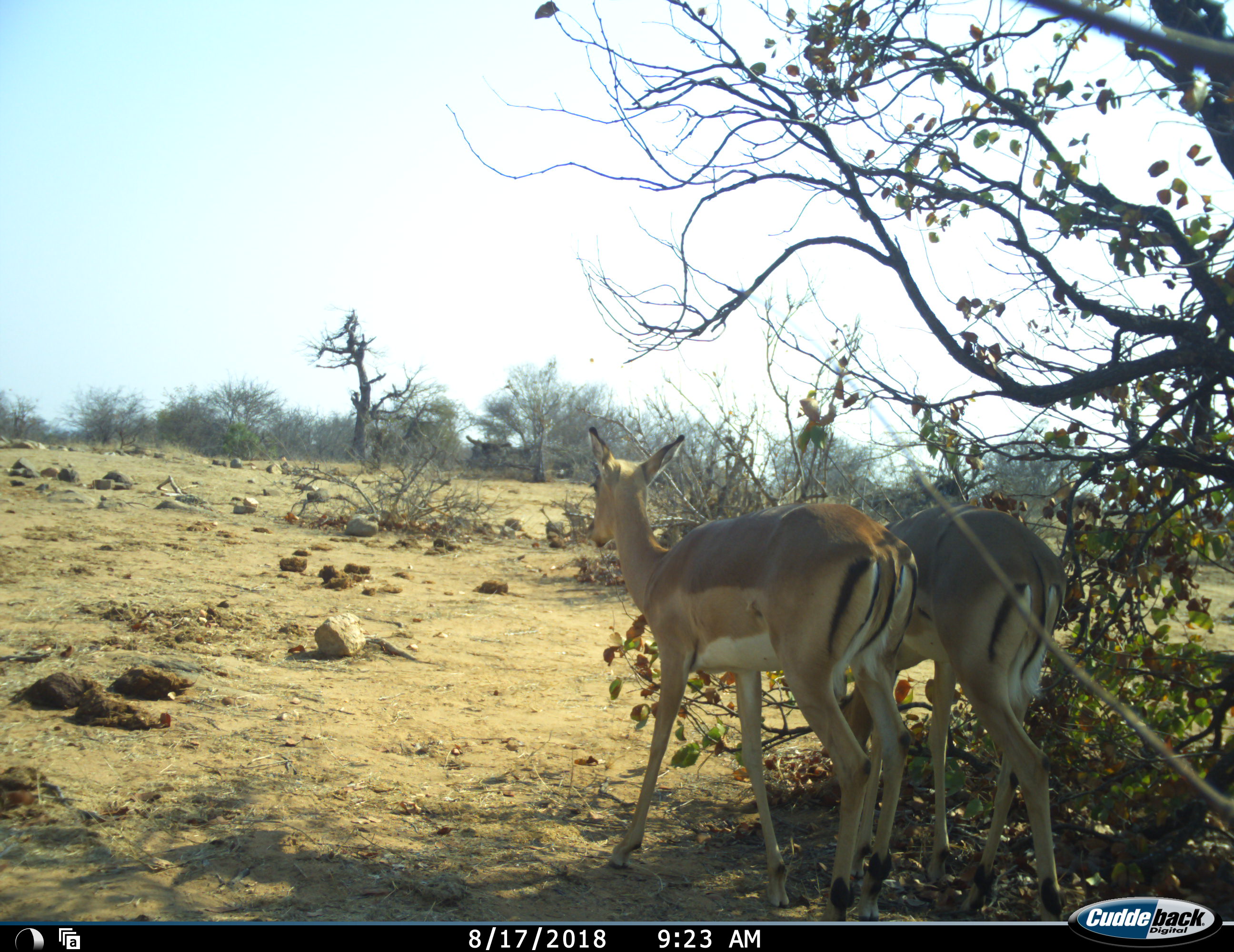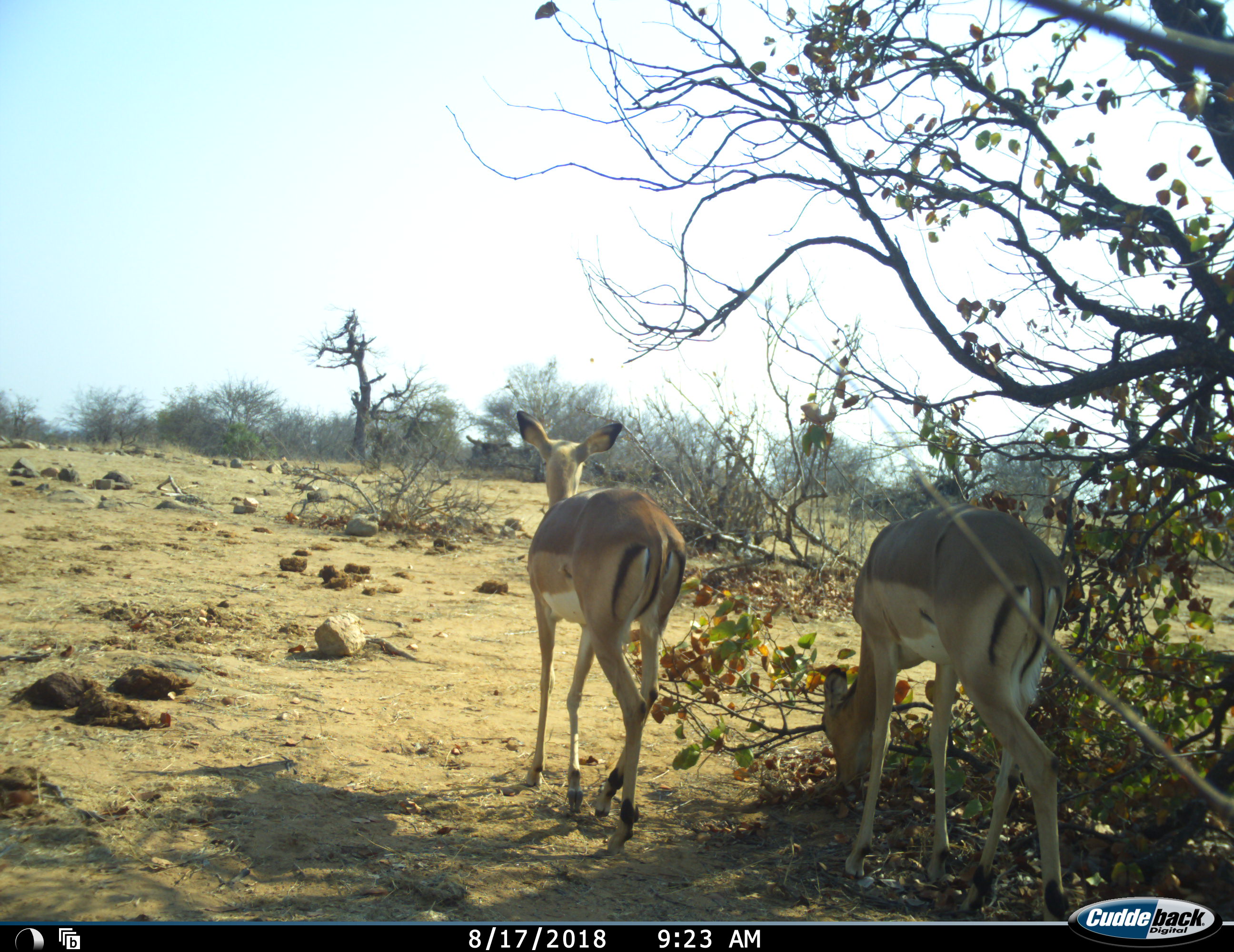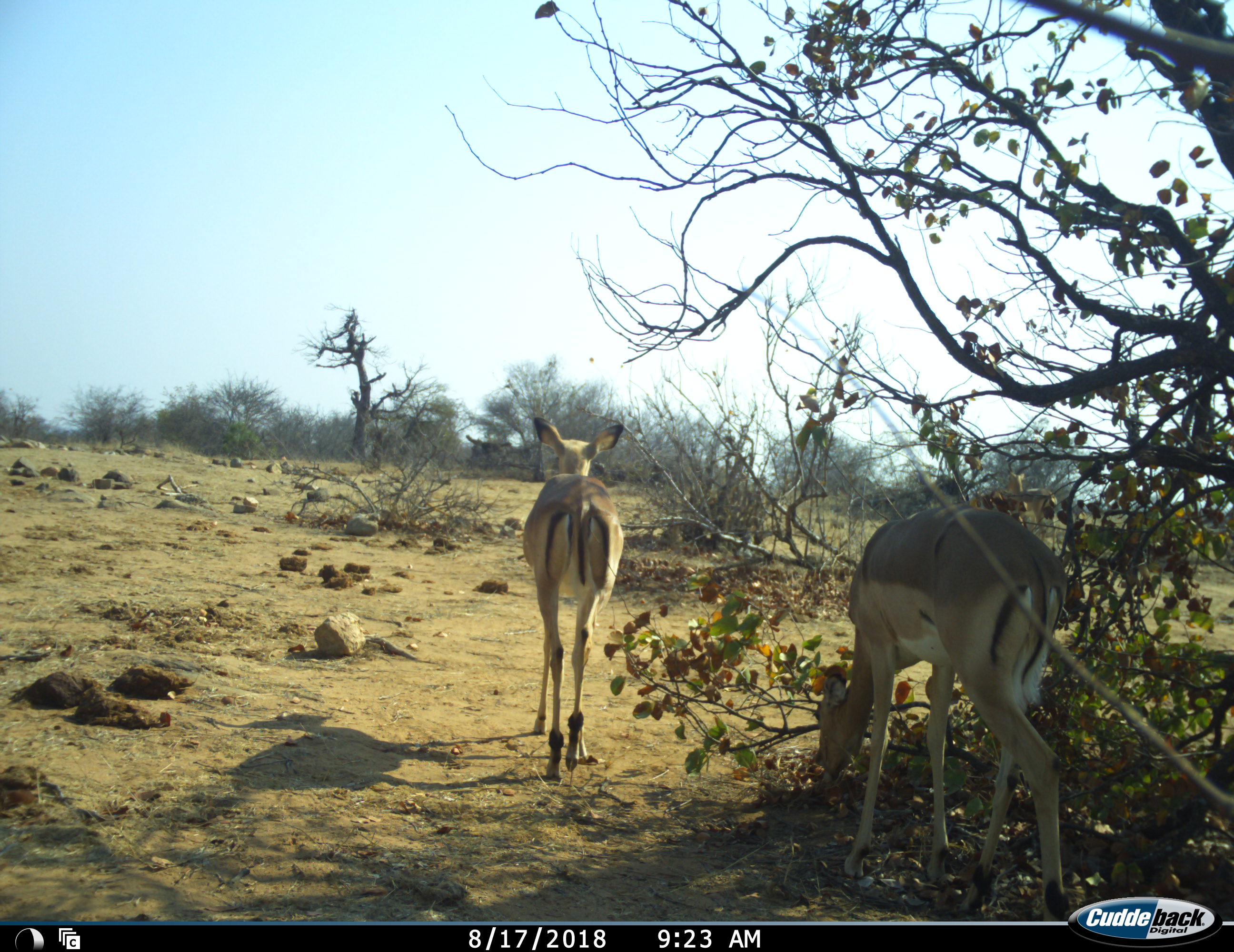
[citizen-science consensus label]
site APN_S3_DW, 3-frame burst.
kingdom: Animalia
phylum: Chordata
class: Mammalia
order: Artiodactyla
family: Bovidae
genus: Aepyceros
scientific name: Aepyceros melampus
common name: impala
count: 2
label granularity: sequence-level